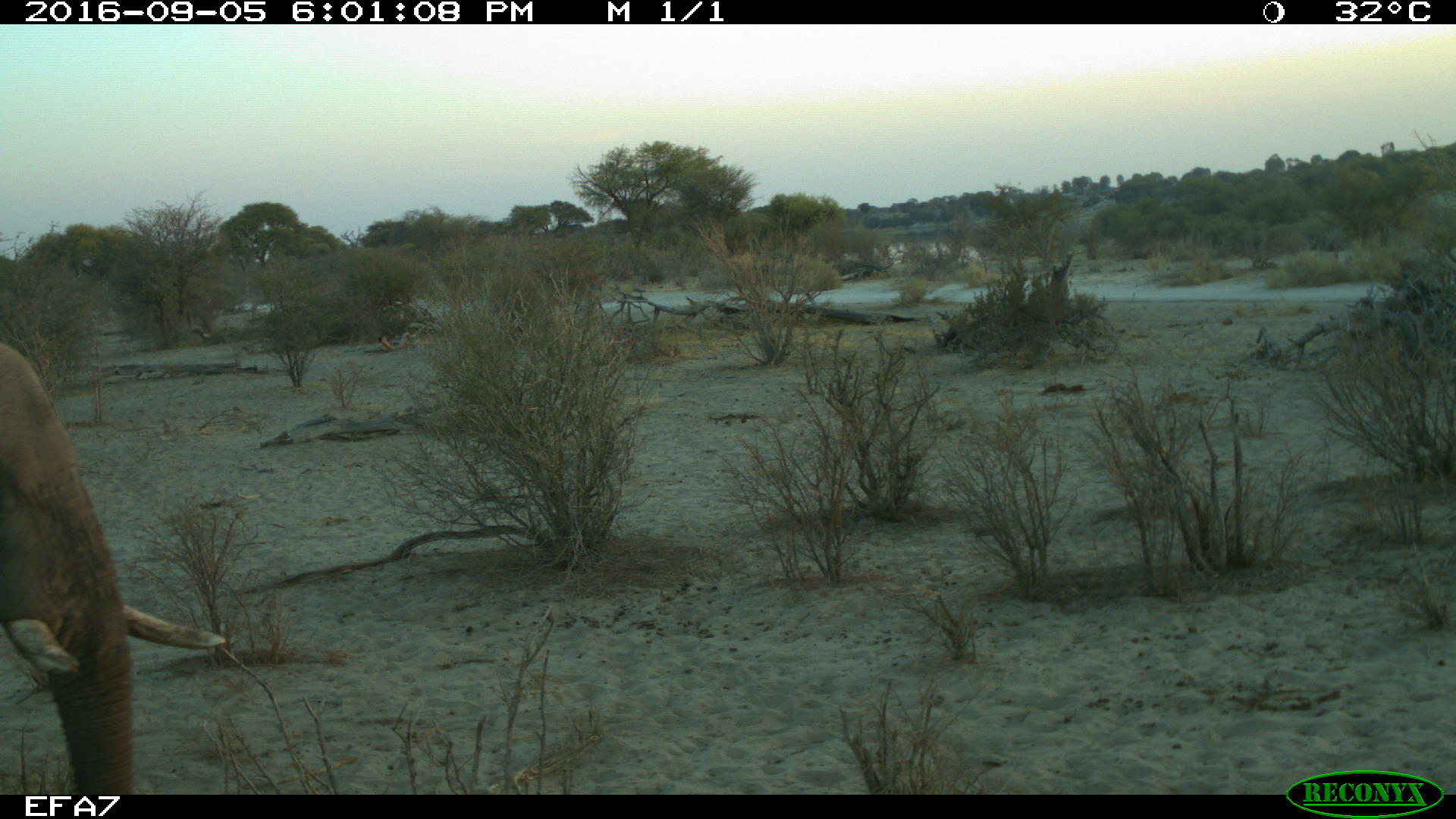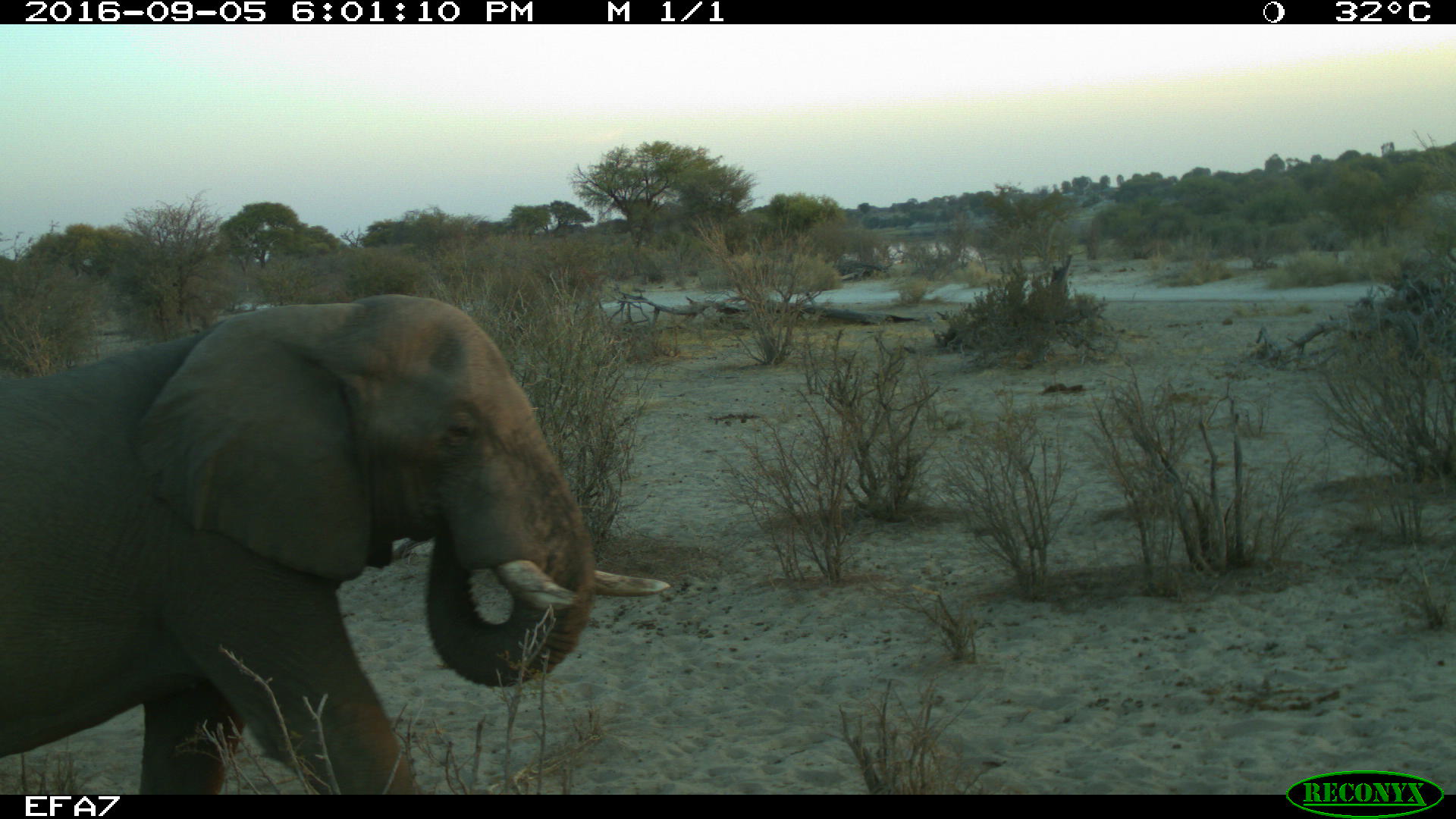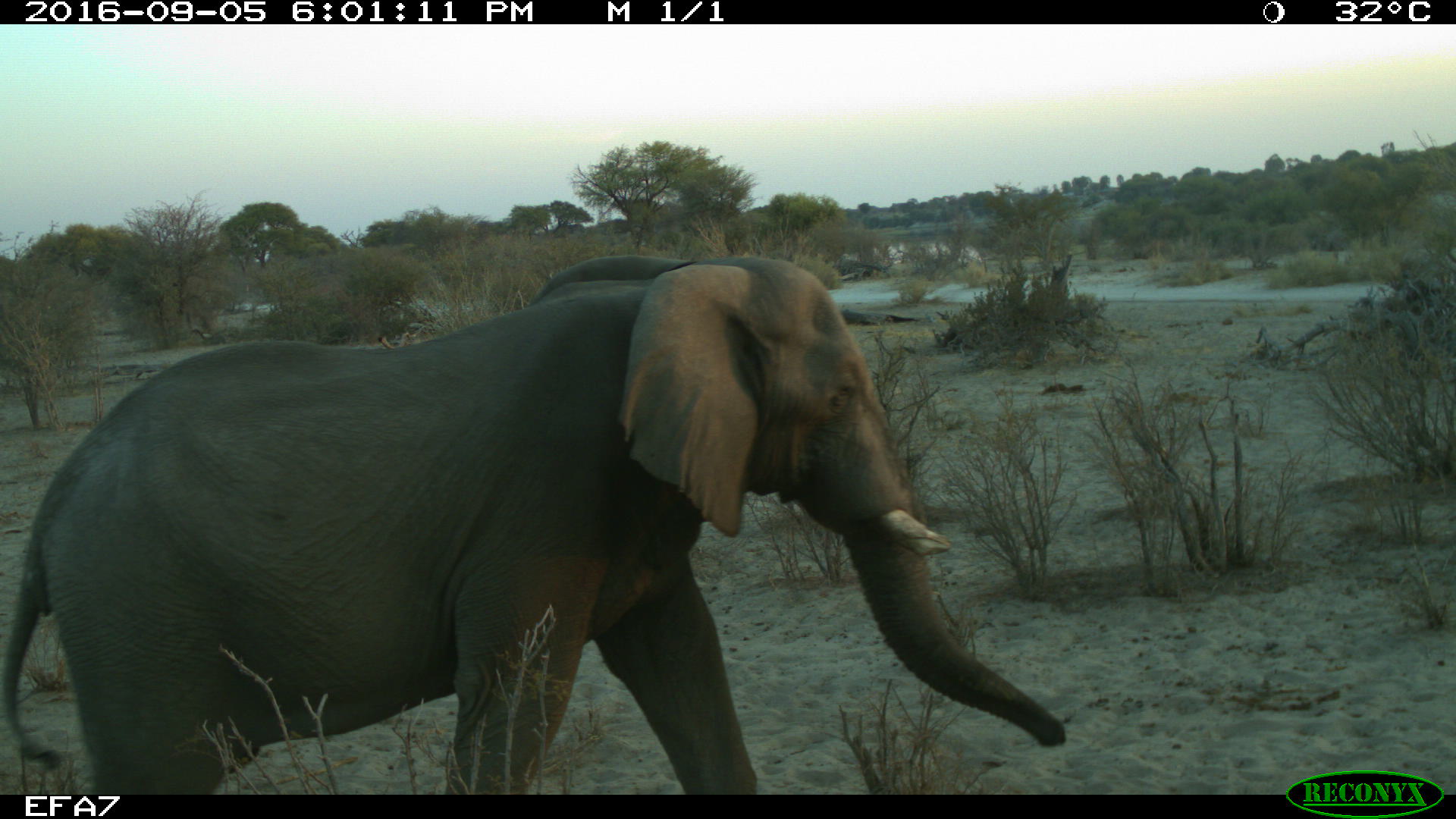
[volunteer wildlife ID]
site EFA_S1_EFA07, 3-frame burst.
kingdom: Animalia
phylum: Chordata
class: Mammalia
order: Proboscidea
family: Elephantidae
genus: Loxodonta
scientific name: Loxodonta africana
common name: african bush elephant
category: elephant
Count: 1.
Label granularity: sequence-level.